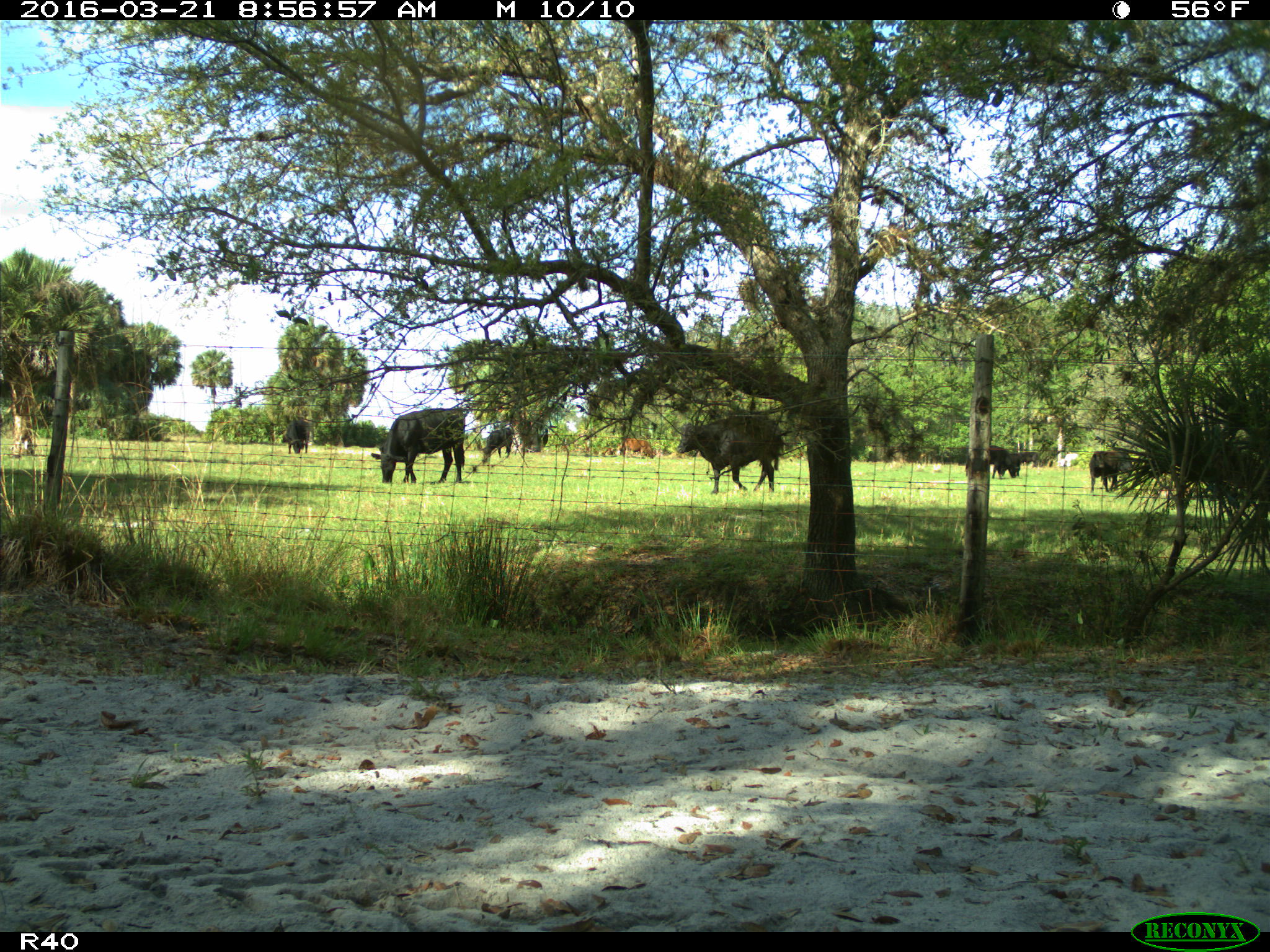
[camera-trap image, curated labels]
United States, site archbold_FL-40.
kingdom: Animalia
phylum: Chordata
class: Mammalia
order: Artiodactyla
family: Bovidae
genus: Bos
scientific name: Bos taurus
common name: domestic cow